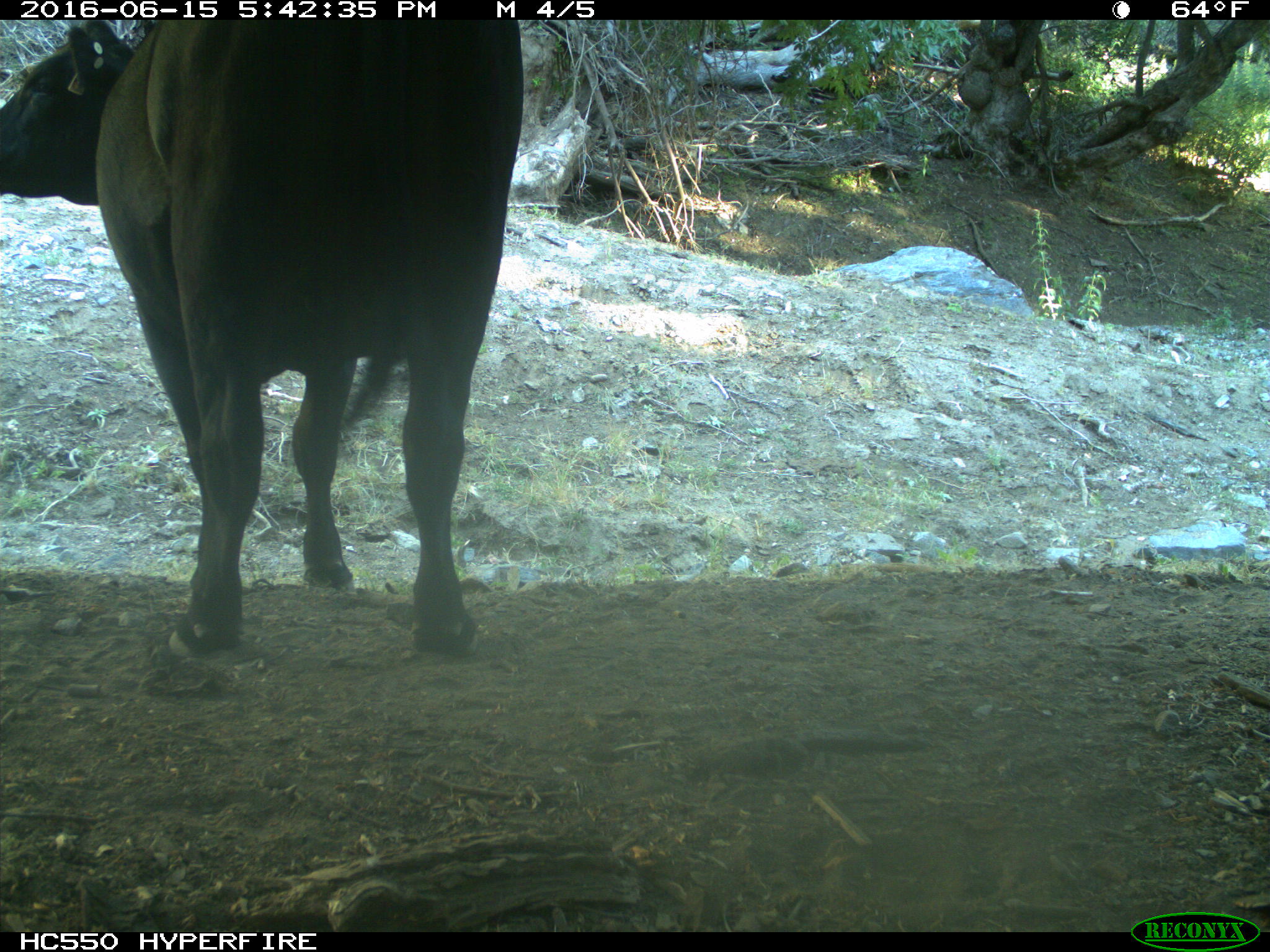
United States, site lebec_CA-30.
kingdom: Animalia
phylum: Chordata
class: Mammalia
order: Artiodactyla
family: Bovidae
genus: Bos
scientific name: Bos taurus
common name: domestic cow